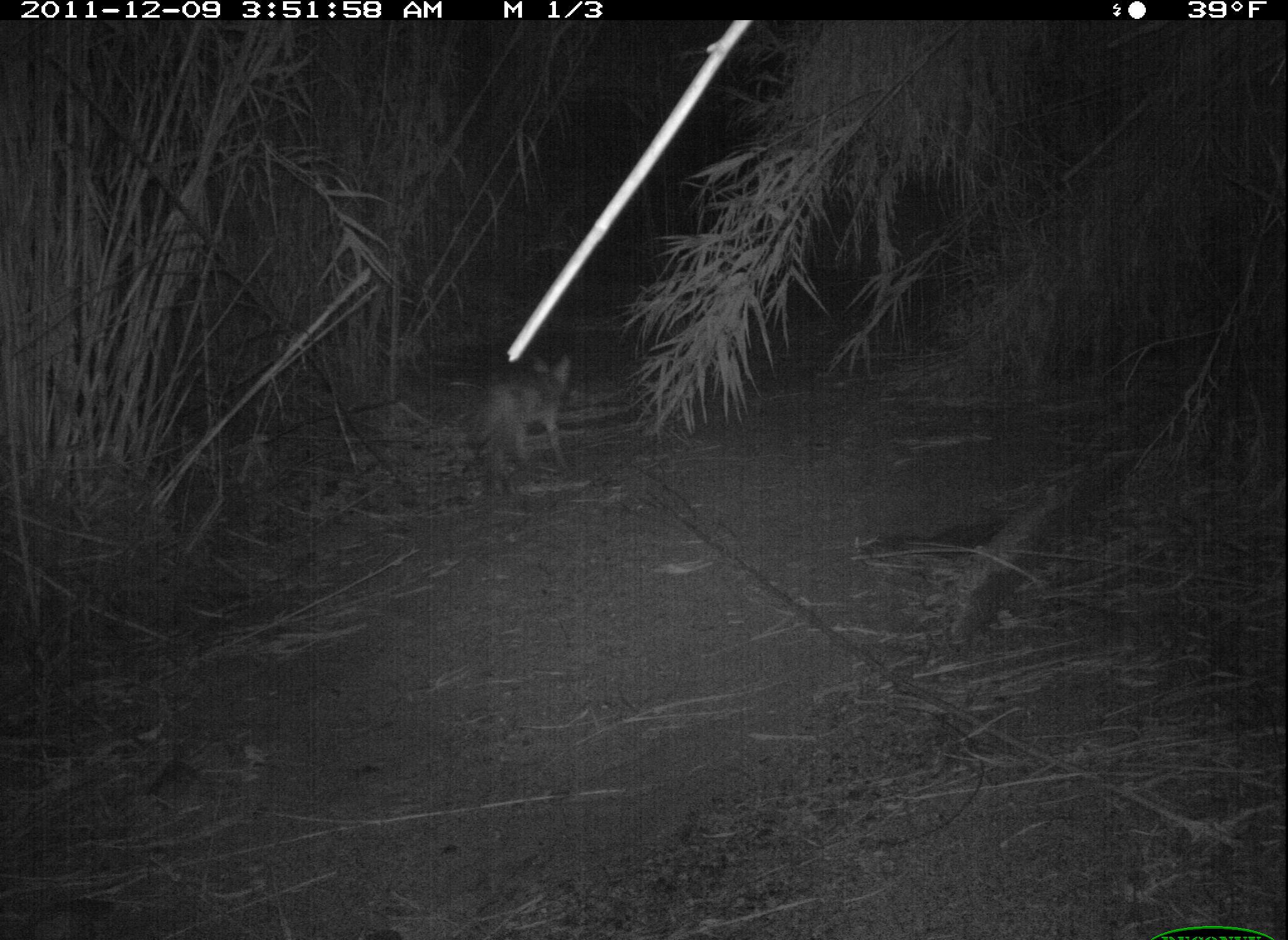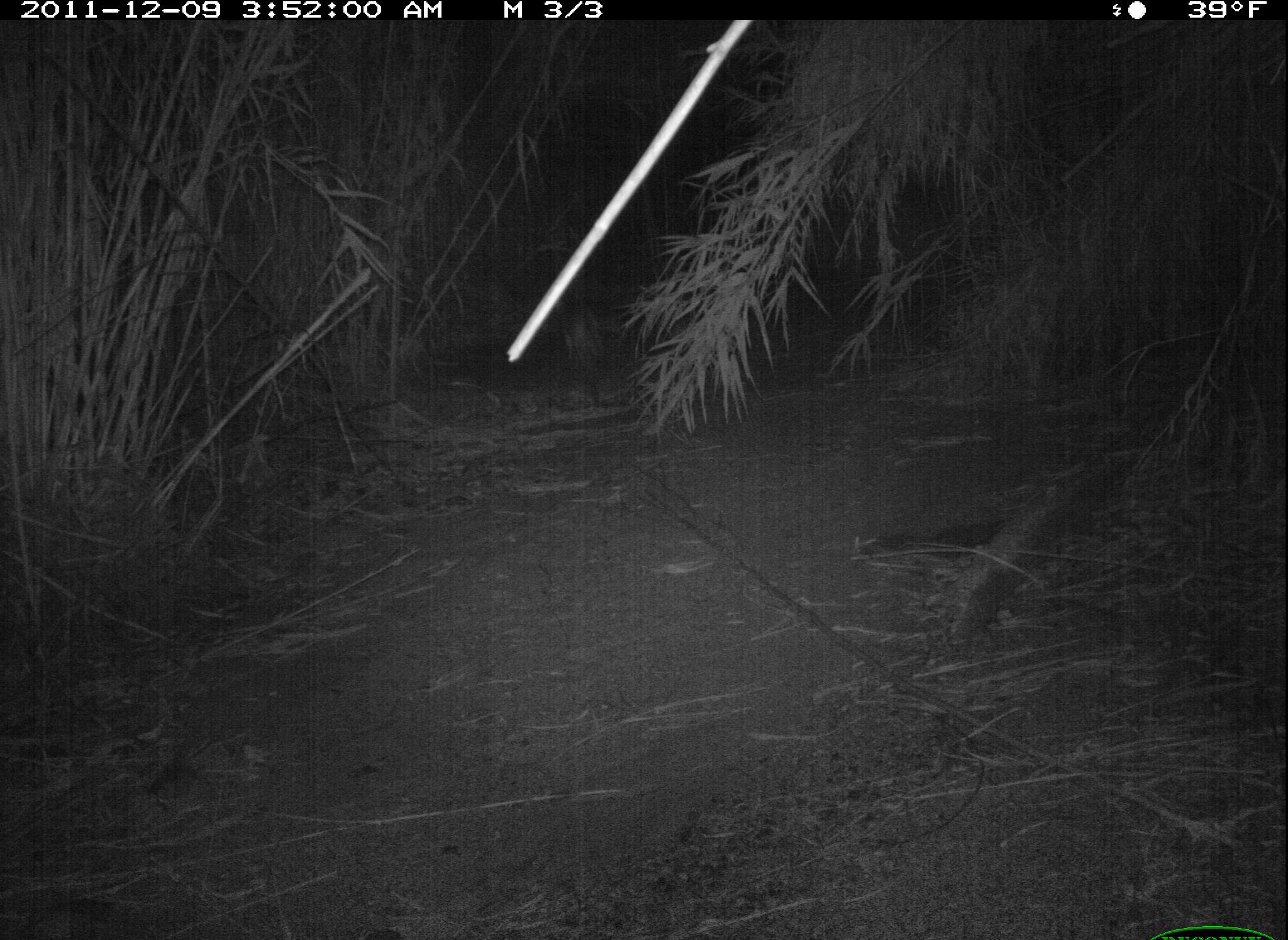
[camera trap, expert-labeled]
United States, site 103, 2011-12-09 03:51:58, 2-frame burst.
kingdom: Animalia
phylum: Chordata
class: Mammalia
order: Carnivora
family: Canidae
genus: Canis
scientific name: Canis latrans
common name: coyote